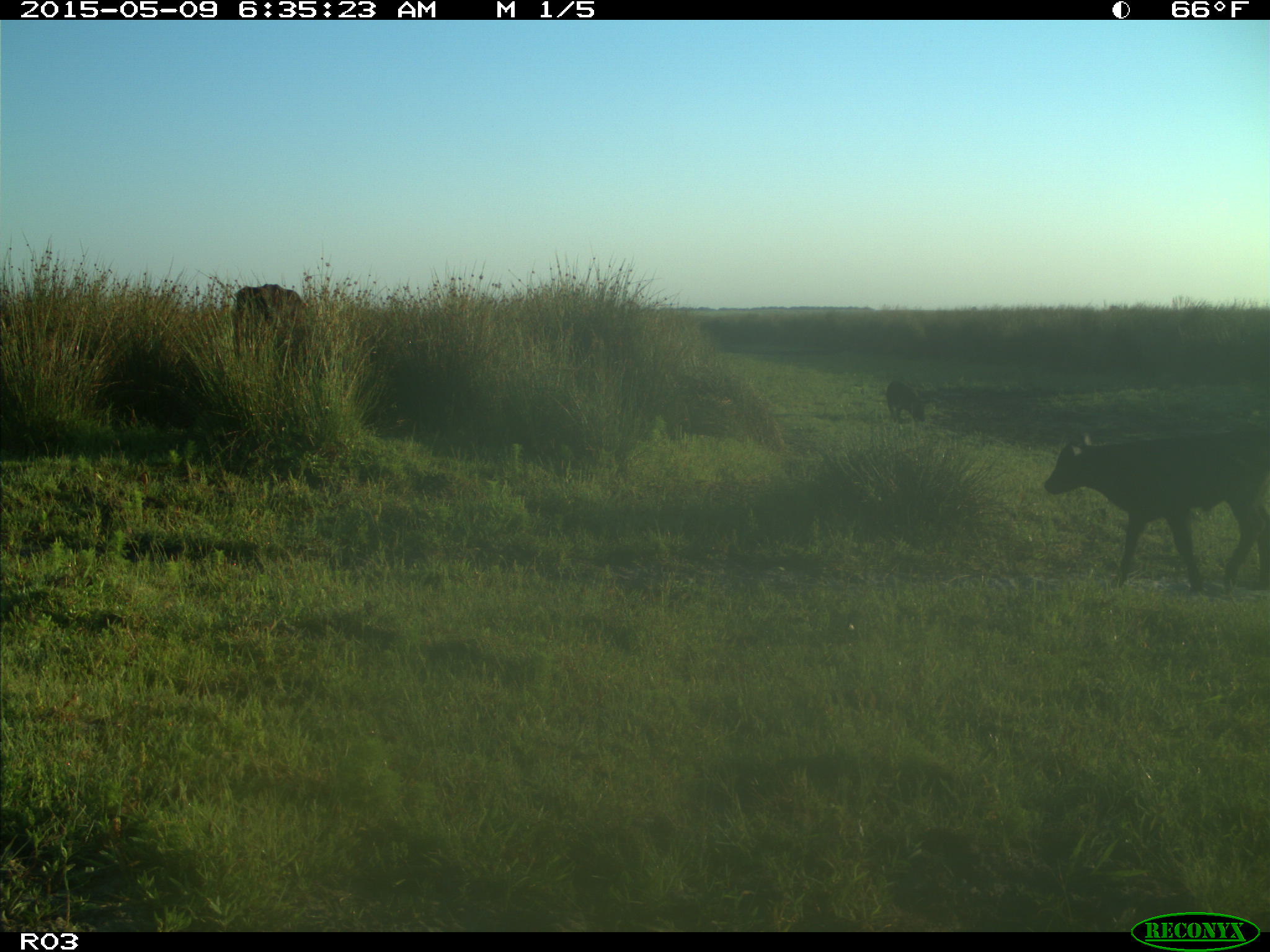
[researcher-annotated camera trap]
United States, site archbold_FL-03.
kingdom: Animalia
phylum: Chordata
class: Mammalia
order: Artiodactyla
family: Bovidae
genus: Bos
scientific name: Bos taurus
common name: domestic cow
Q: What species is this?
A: Bos taurus (domestic cow).